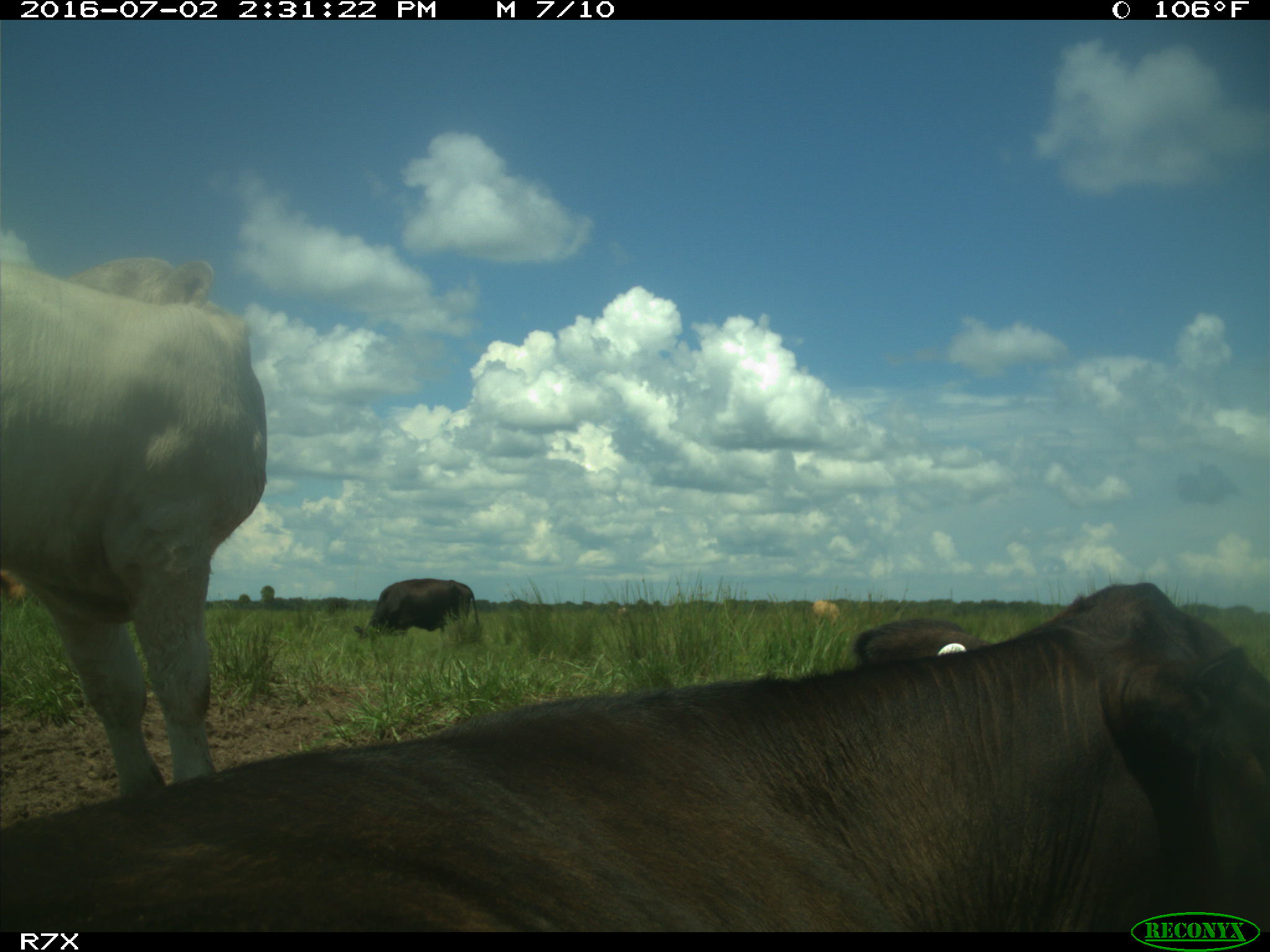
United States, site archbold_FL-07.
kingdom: Animalia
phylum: Chordata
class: Mammalia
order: Artiodactyla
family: Bovidae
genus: Bos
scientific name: Bos taurus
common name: domestic cow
Bos taurus (domestic cow).